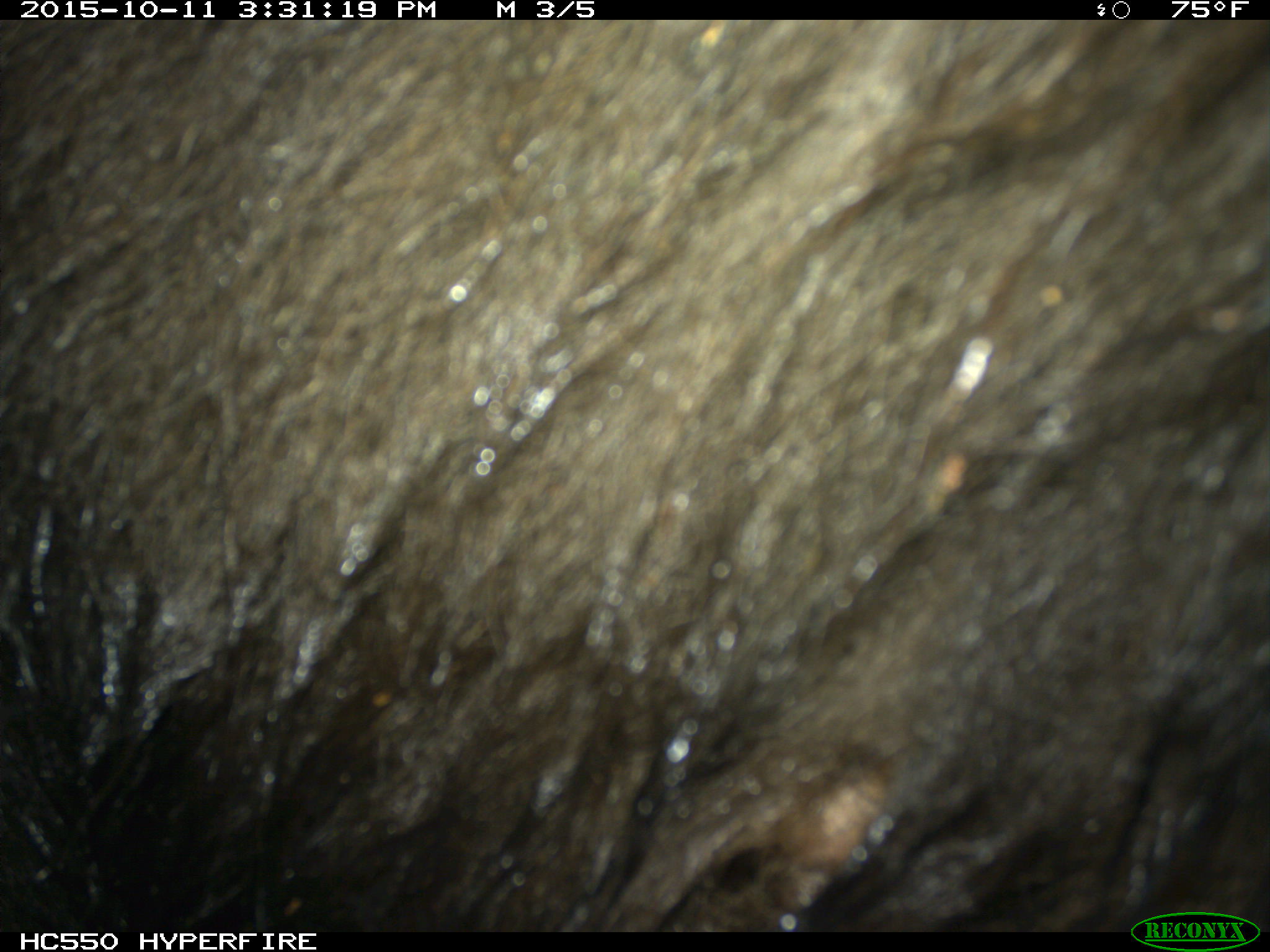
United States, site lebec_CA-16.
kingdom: Animalia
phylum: Chordata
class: Mammalia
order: Carnivora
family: Ursidae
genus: Ursus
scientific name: Ursus americanus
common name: american black bear